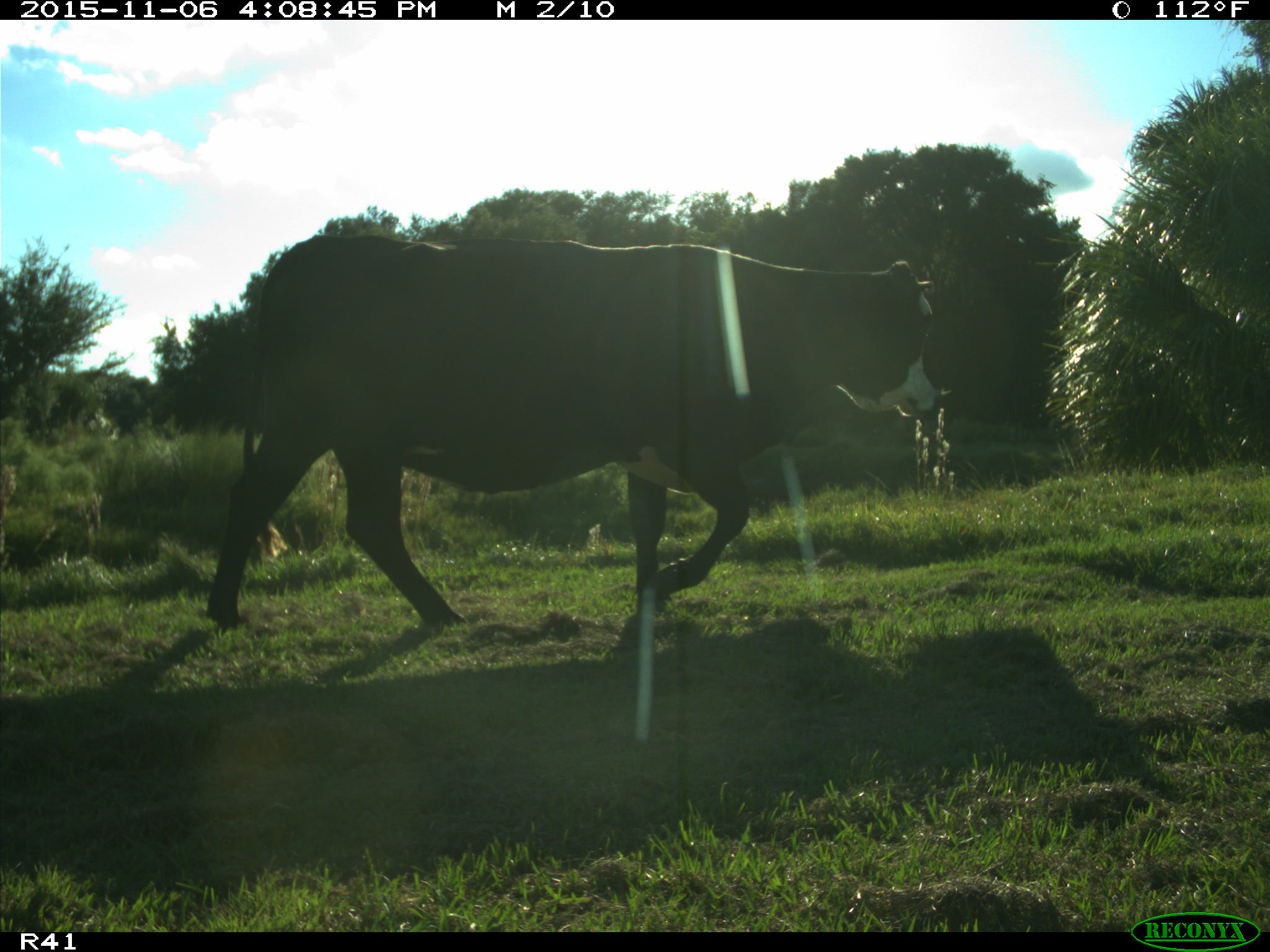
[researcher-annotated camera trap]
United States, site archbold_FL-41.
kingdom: Animalia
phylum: Chordata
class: Mammalia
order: Artiodactyla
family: Bovidae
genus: Bos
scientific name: Bos taurus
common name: domestic cow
Bos taurus (domestic cow).